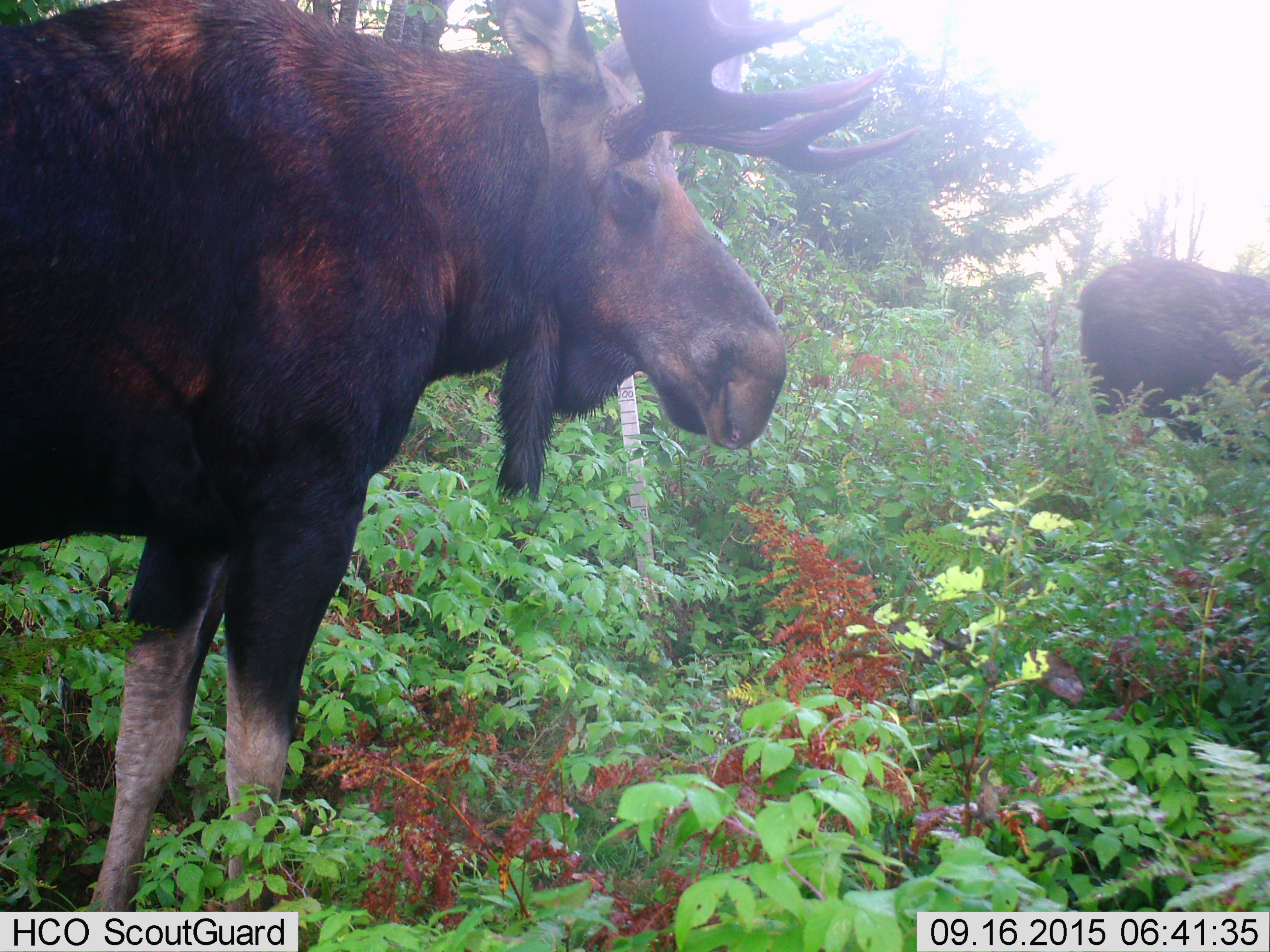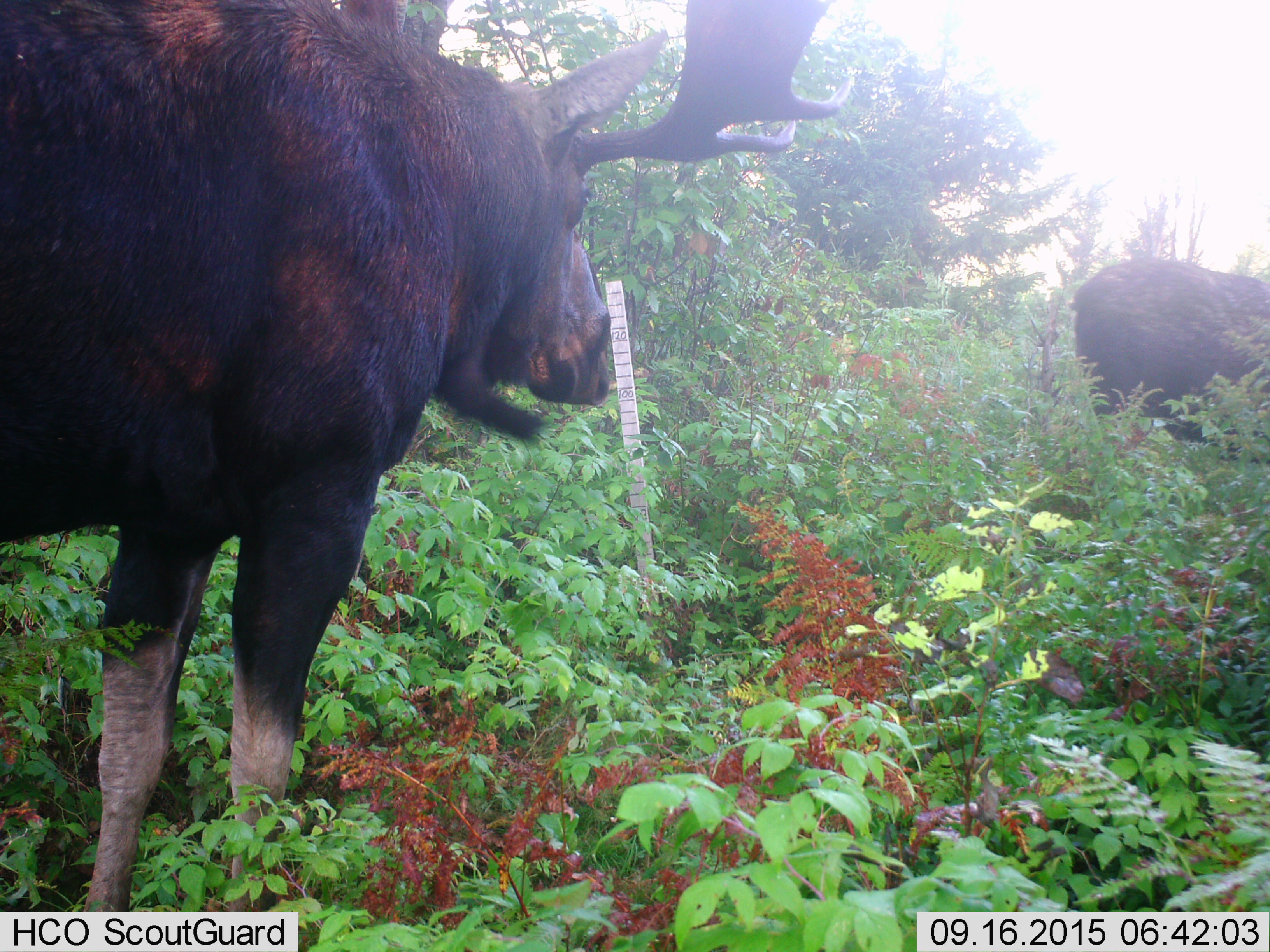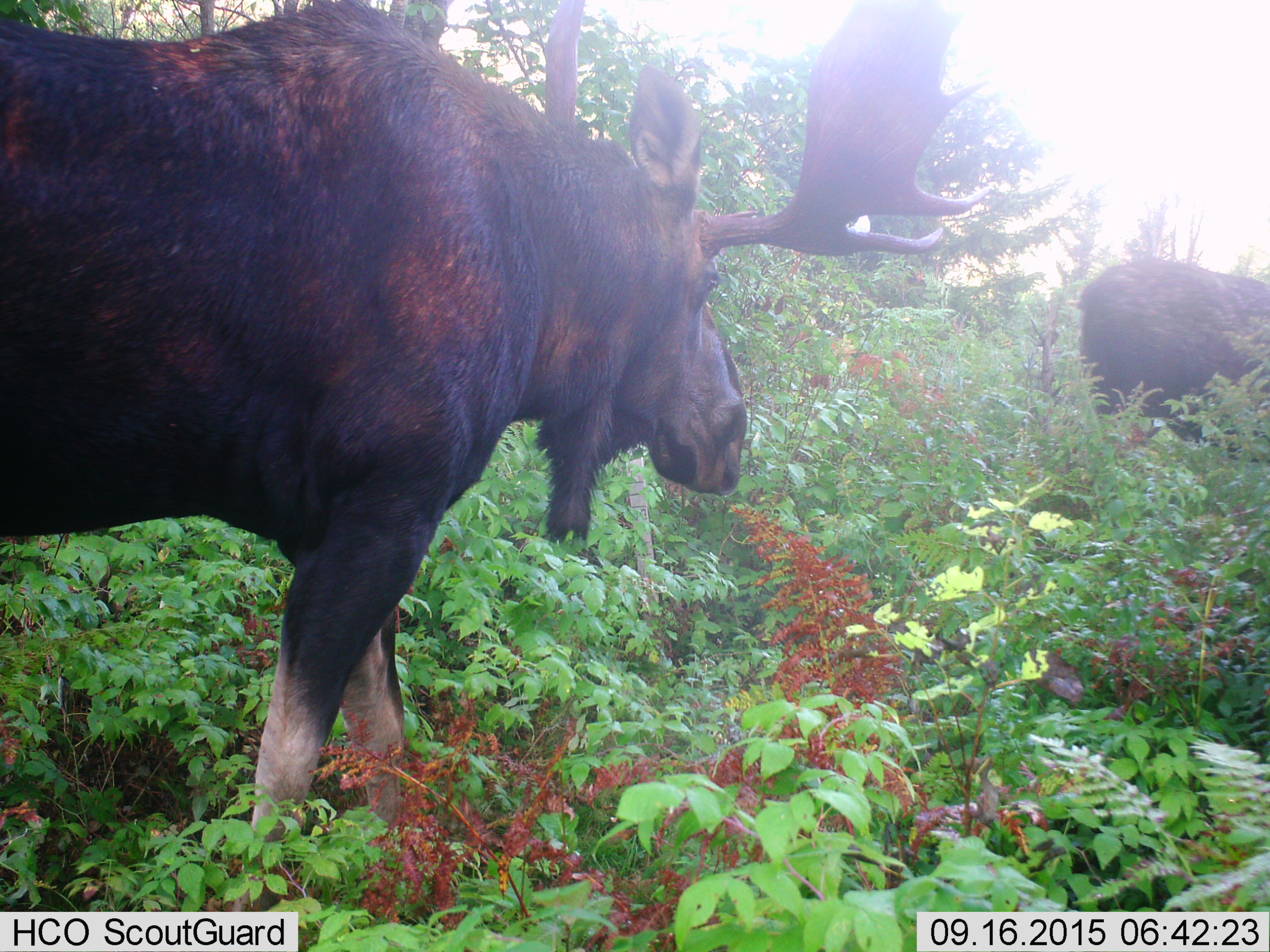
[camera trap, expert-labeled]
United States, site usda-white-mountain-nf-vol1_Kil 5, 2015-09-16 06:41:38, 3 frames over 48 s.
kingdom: Animalia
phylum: Chordata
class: Mammalia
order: Artiodactyla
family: Cervidae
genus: Alces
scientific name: Alces alces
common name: moose